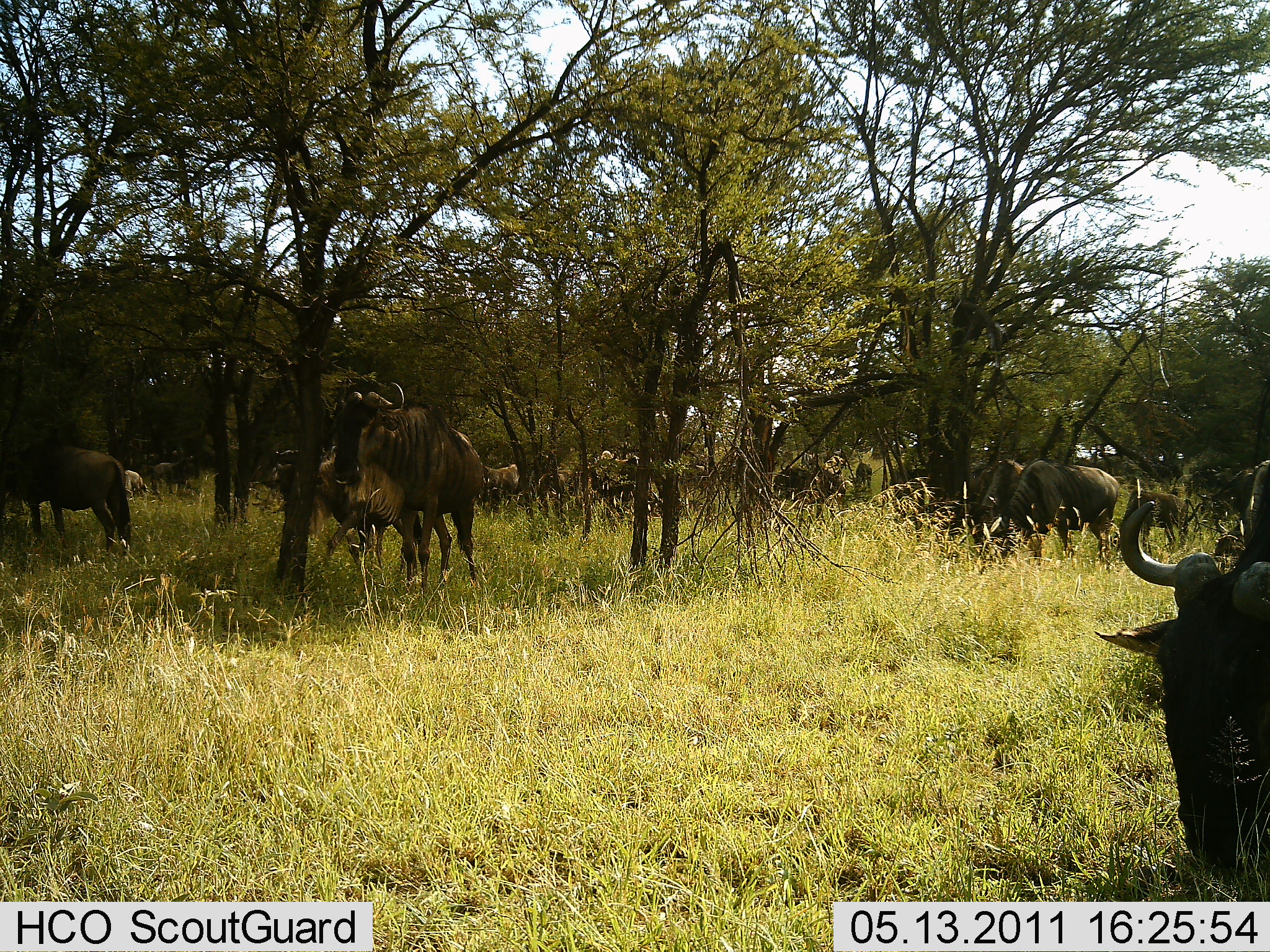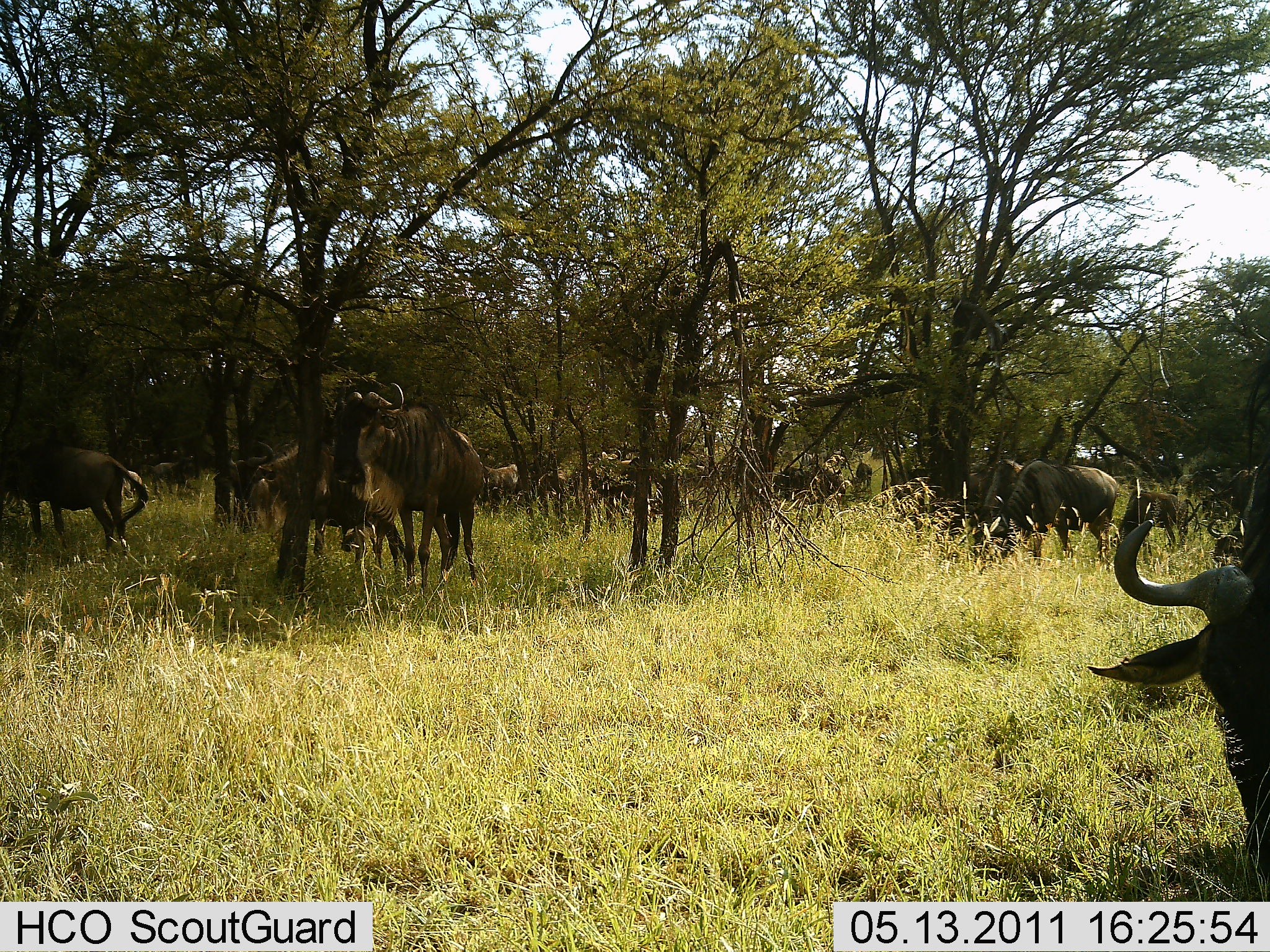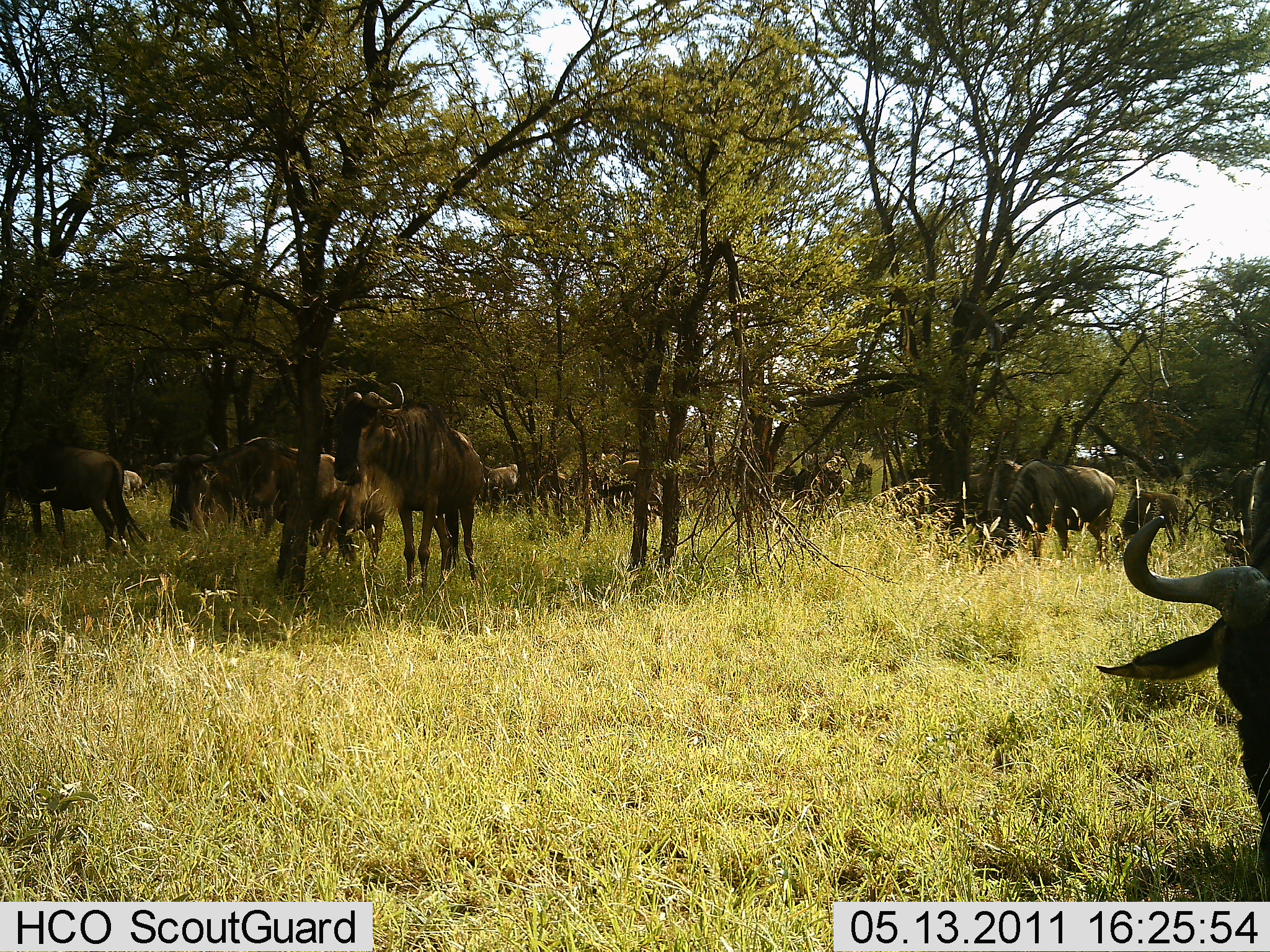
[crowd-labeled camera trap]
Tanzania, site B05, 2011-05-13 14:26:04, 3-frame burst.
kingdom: Animalia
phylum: Chordata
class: Mammalia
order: Artiodactyla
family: Bovidae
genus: Connochaetes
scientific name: Connochaetes taurinus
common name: blue wildebeest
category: wildebeest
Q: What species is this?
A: Wildebeest (blue wildebeest) (Connochaetes taurinus).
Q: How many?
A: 11-50.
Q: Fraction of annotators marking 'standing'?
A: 70%.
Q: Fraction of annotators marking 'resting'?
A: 0%.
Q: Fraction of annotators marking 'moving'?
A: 20%.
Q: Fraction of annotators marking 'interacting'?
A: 0%.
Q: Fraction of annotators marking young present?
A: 0%.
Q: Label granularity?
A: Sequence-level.